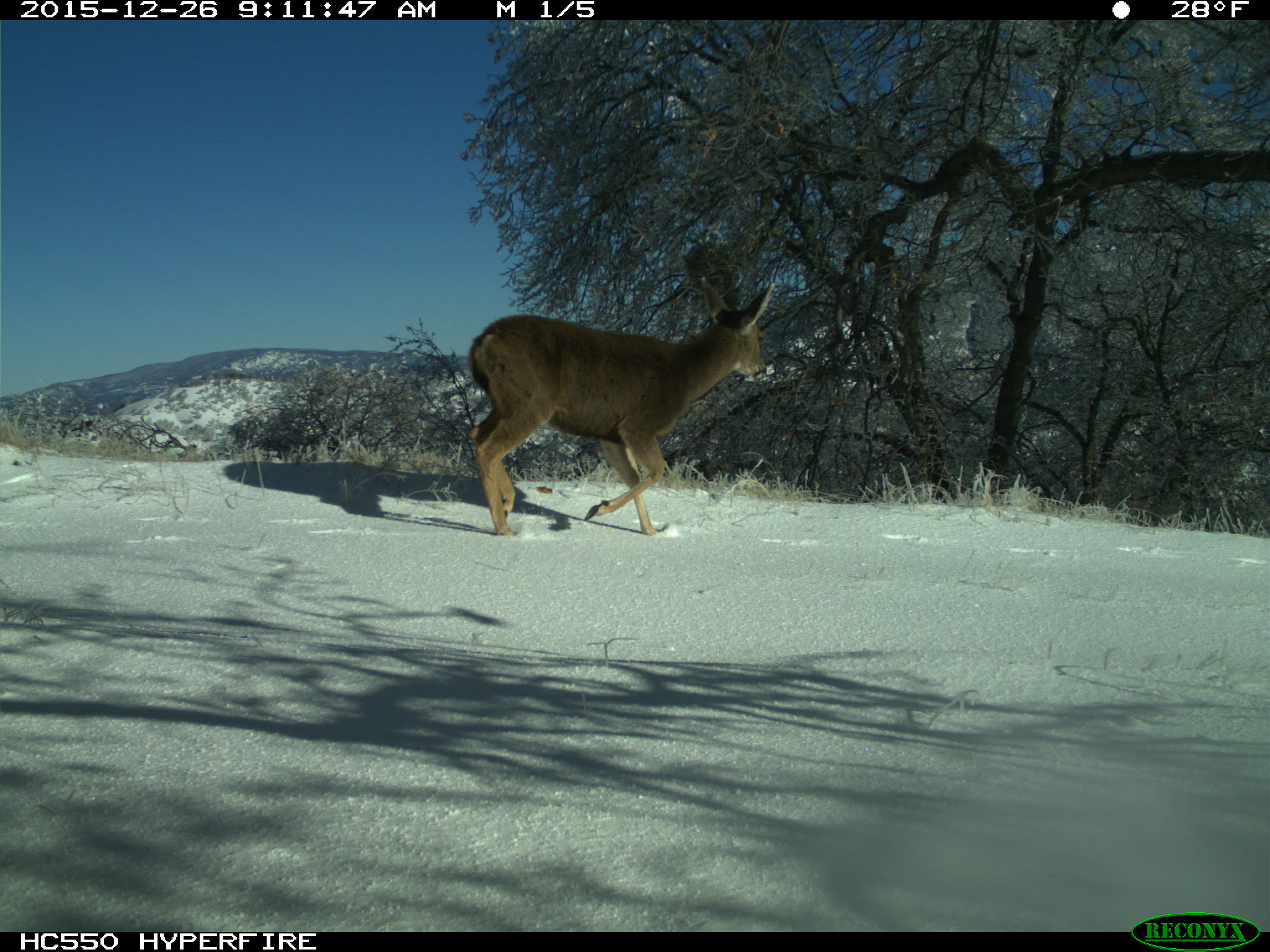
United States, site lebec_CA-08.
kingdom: Animalia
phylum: Chordata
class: Mammalia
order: Artiodactyla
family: Cervidae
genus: Odocoileus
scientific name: Odocoileus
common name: deer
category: unidentified deer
Unidentified deer (deer) (Odocoileus).